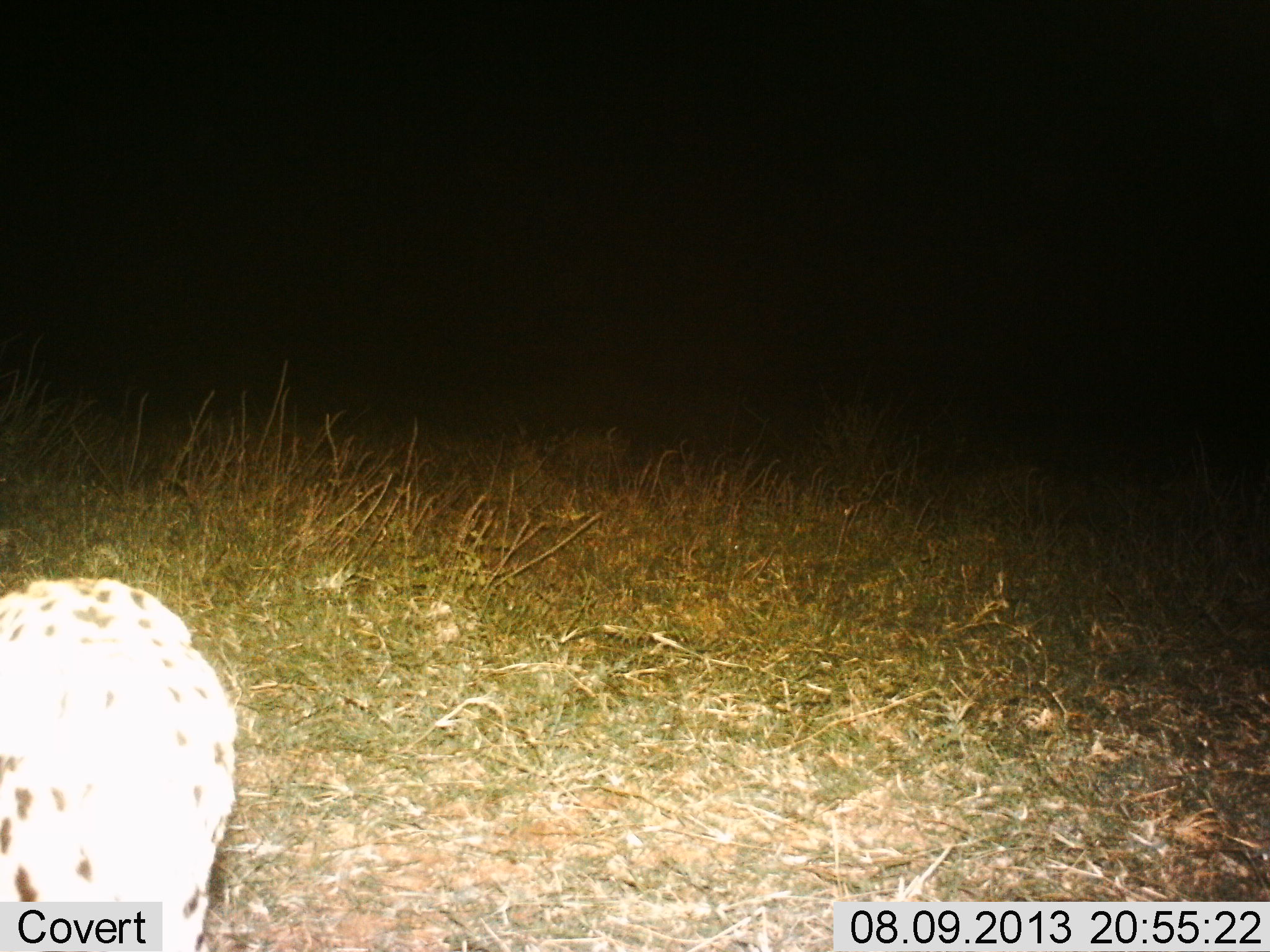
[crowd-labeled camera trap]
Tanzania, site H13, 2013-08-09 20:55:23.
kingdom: Animalia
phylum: Chordata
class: Mammalia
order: Carnivora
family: Felidae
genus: Leptailurus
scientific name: Leptailurus serval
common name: serval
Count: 1.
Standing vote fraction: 75%.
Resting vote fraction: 0%.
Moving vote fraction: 25%.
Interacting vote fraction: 0%.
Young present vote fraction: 0%.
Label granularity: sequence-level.